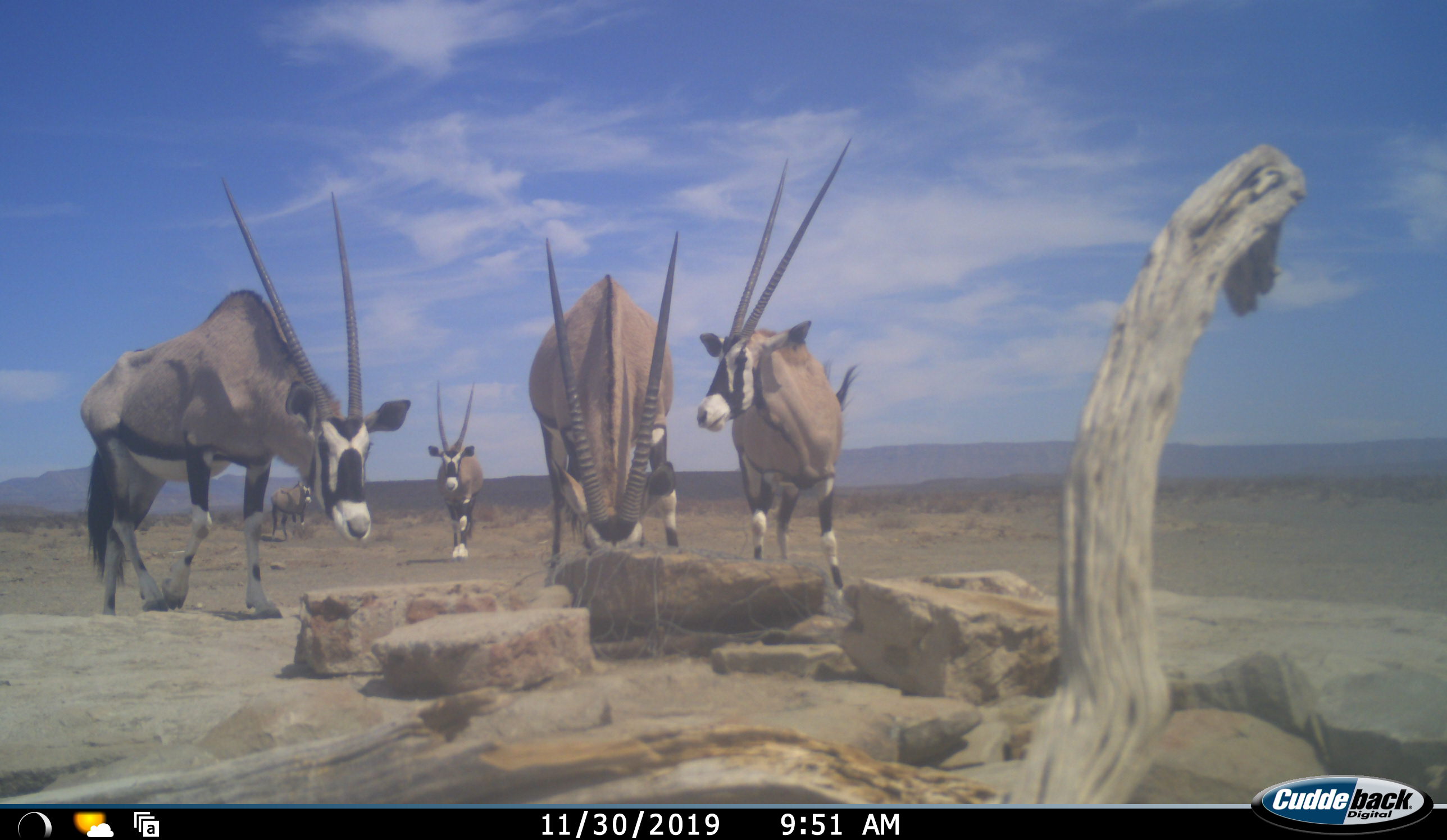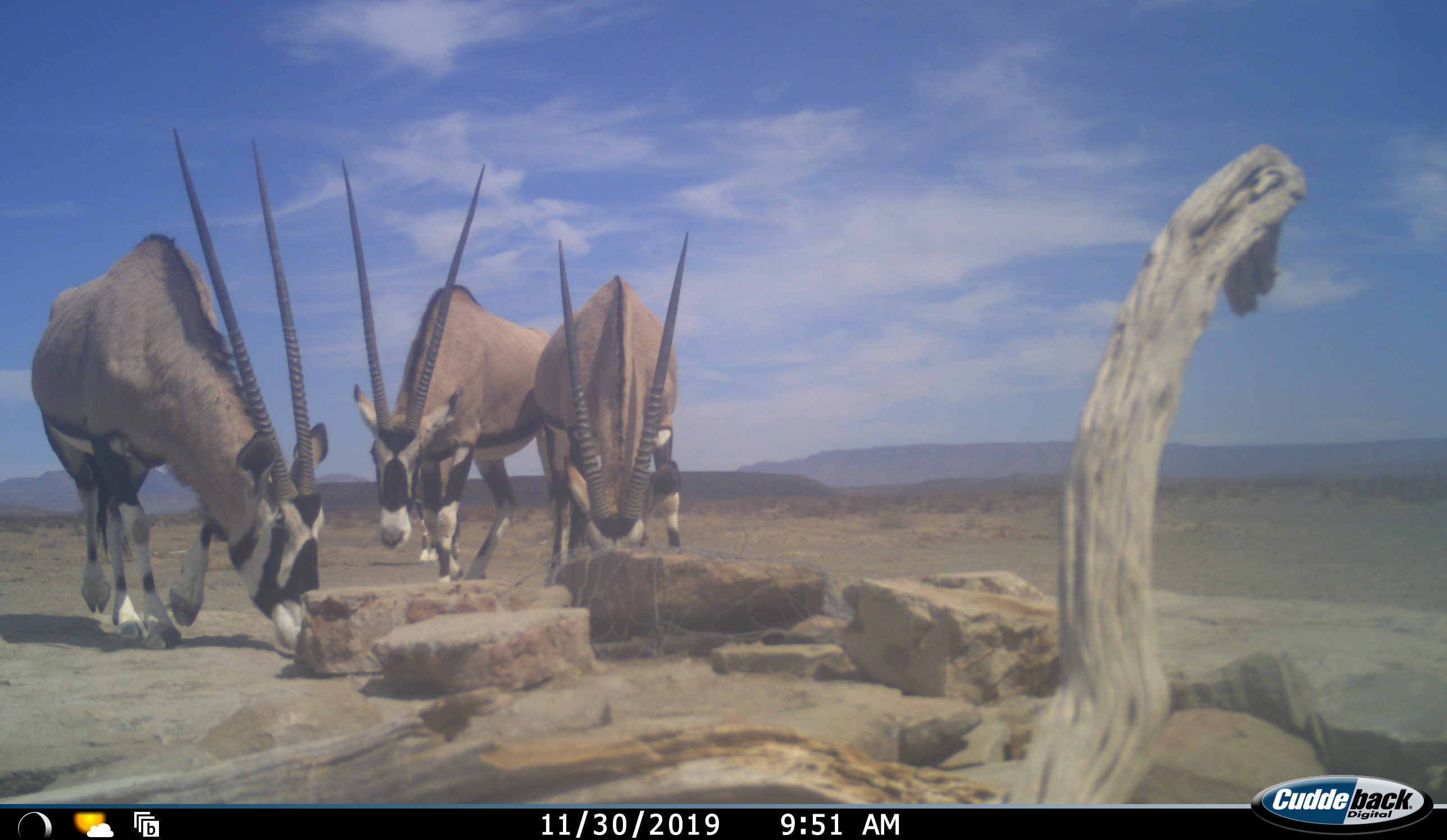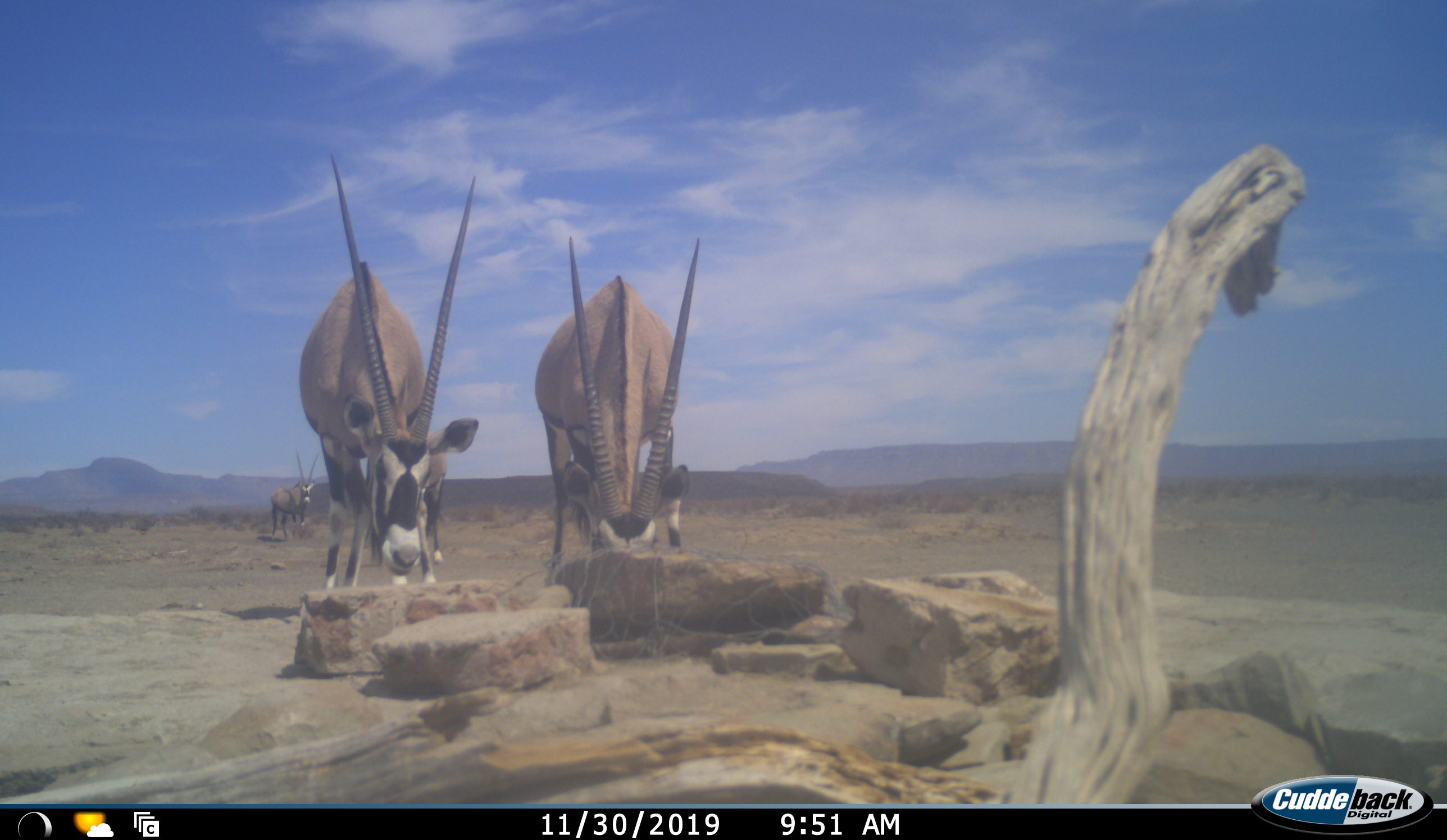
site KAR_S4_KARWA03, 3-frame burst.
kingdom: Animalia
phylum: Chordata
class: Mammalia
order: Artiodactyla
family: Bovidae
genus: Oryx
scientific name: Oryx gazella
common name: gemsbok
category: oryx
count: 5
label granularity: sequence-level